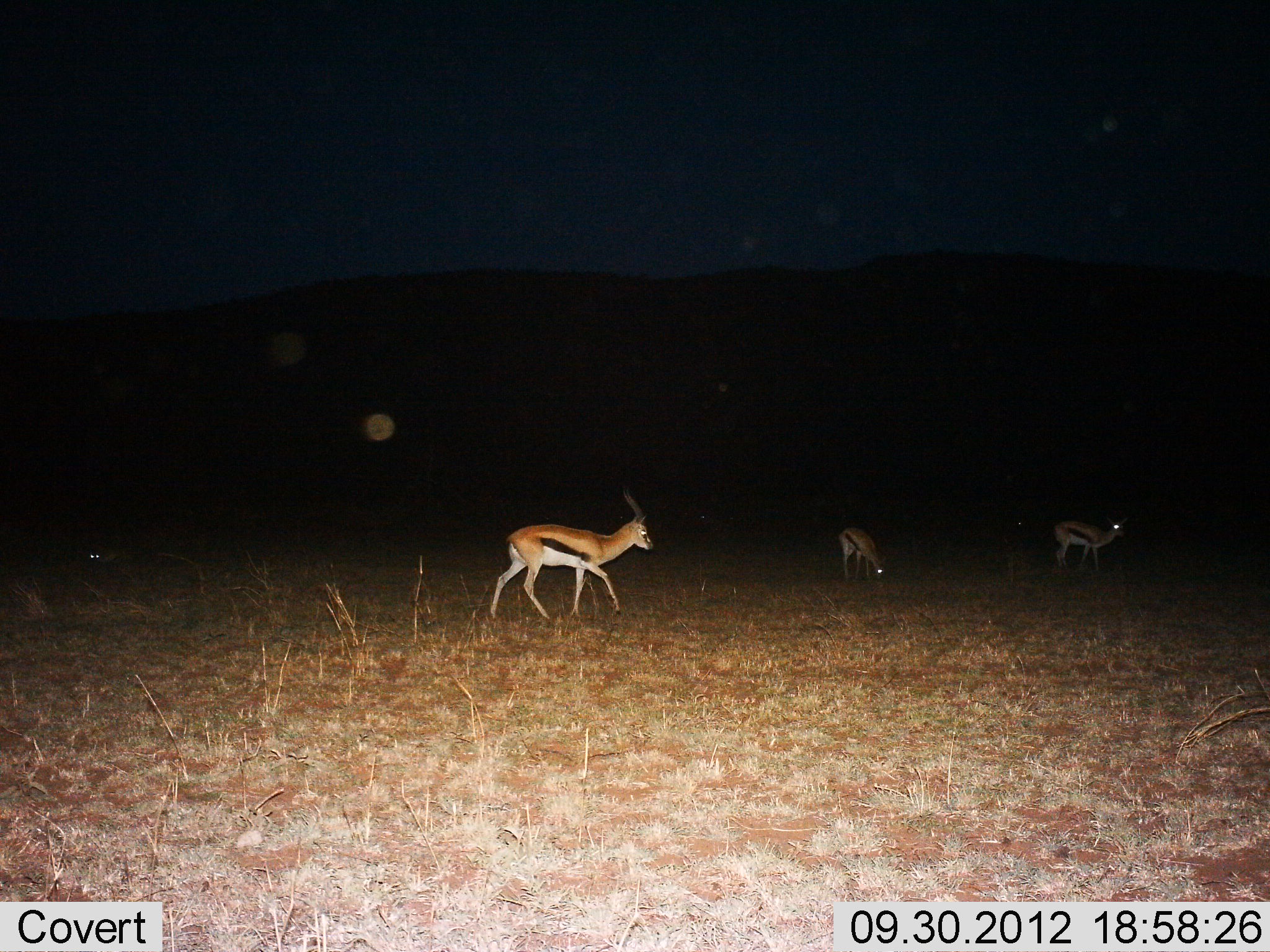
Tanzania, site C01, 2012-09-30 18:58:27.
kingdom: Animalia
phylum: Chordata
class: Mammalia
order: Artiodactyla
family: Bovidae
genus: Eudorcas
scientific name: Eudorcas thomsonii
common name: thomson's gazelle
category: gazellethomsons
Gazellethomsons (thomson's gazelle) (Eudorcas thomsonii), count 4. Behavior (volunteer vote fractions): standing 70%, resting 0%, moving 70%, interacting 0%. Young present (vote fraction): 10%. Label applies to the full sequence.